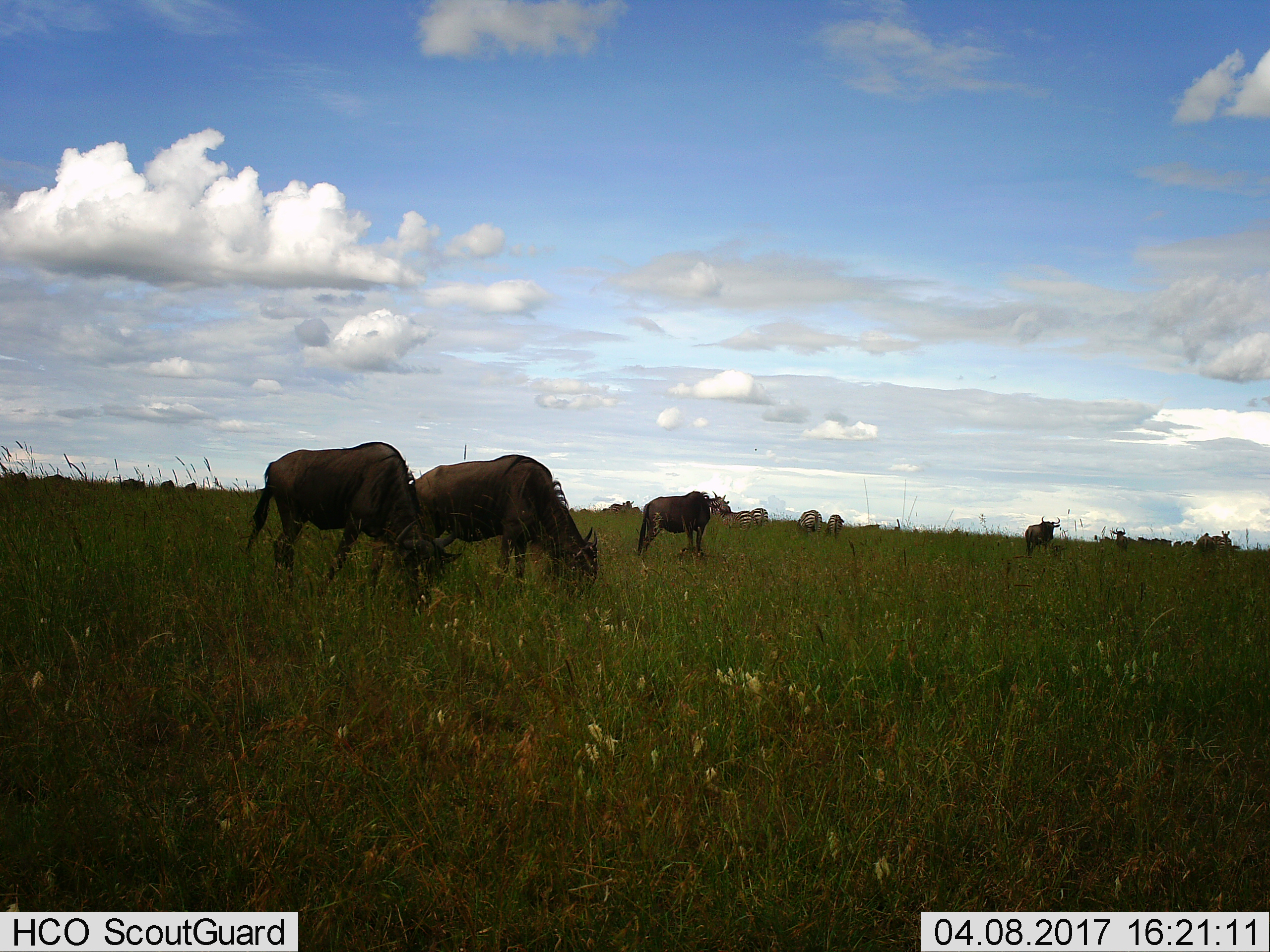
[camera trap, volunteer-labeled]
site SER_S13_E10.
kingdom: Animalia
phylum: Chordata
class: Mammalia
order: Artiodactyla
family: Bovidae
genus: Connochaetes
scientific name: Connochaetes taurinus taurinus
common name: blue wildebeest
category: wildebeestblue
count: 11-50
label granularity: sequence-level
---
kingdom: Animalia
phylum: Chordata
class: Mammalia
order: Perissodactyla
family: Equidae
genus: Equus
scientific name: Equus quagga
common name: plains zebra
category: zebraplains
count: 7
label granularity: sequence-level